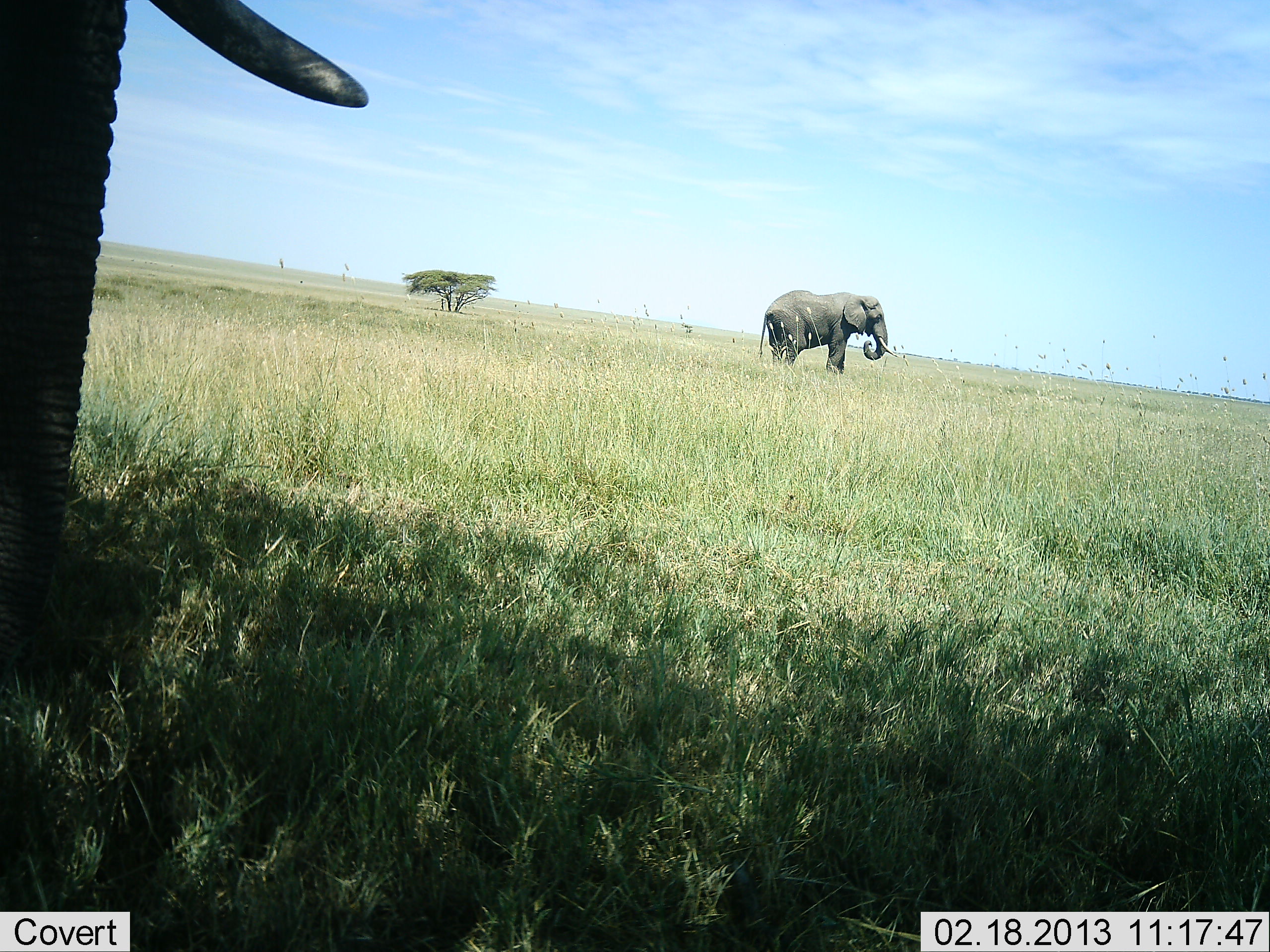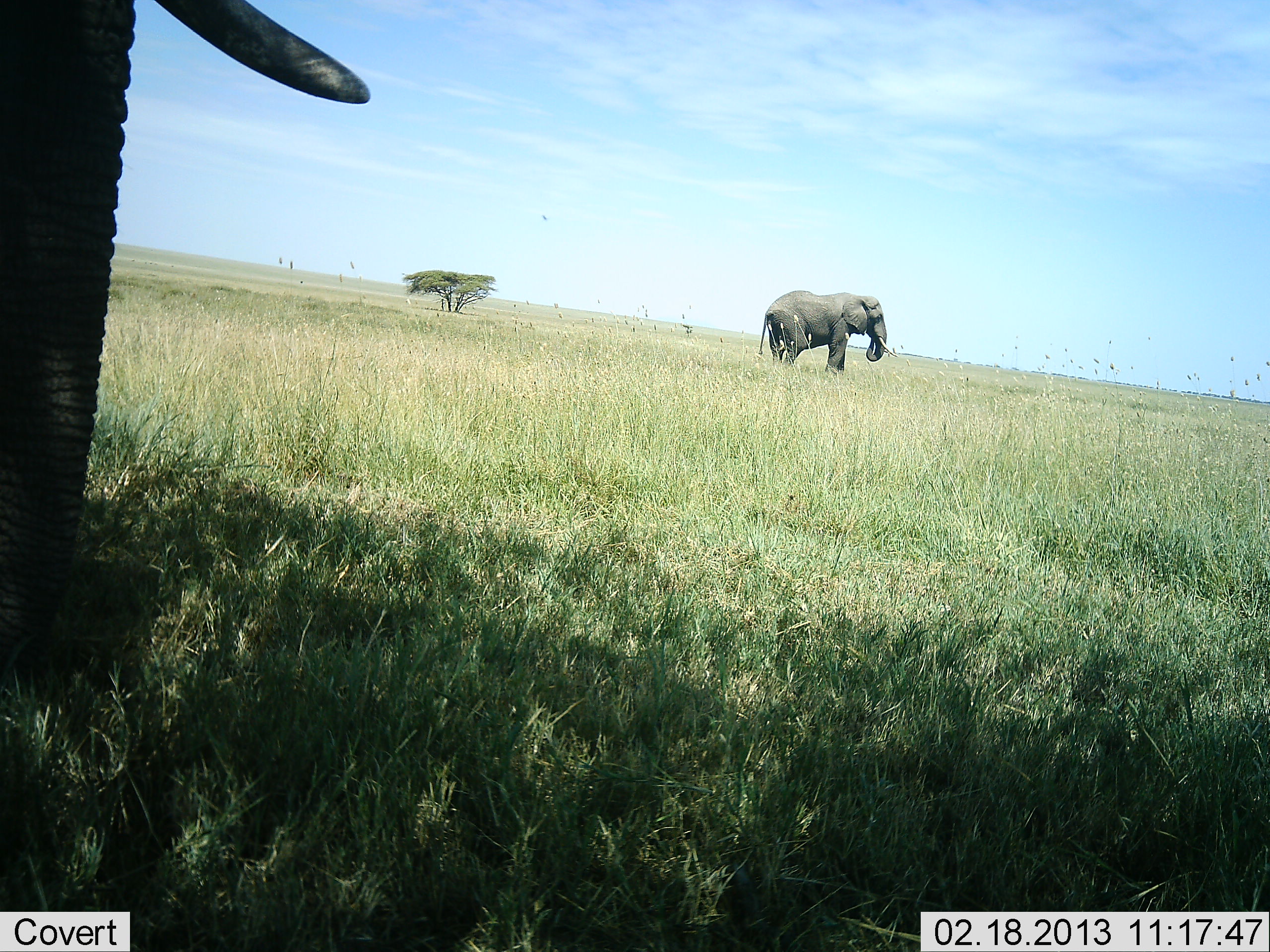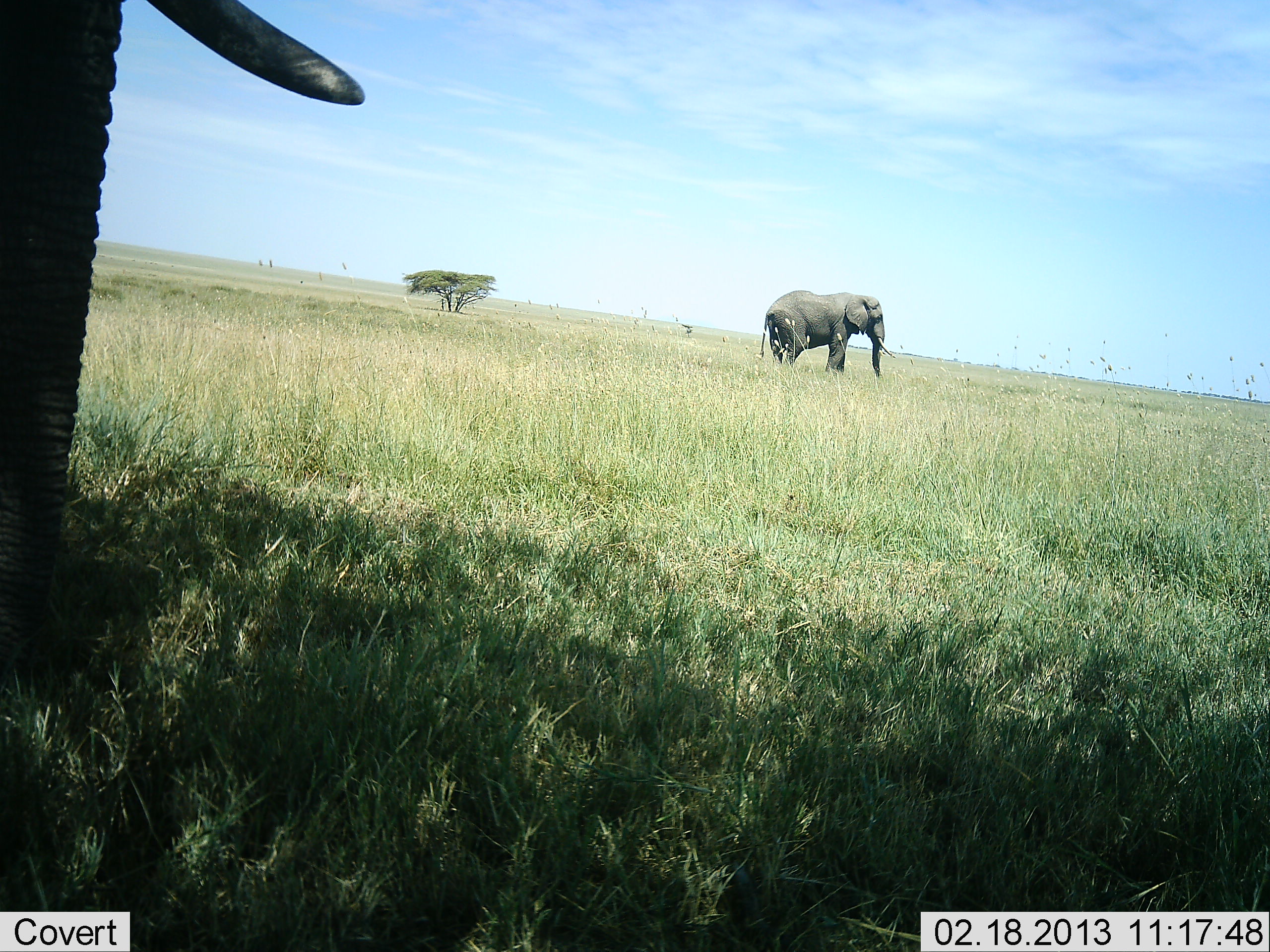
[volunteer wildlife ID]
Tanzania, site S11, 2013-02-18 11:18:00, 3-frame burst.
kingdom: Animalia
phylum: Chordata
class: Mammalia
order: Proboscidea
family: Elephantidae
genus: Loxodonta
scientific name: Loxodonta africana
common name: african bush elephant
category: elephant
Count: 2.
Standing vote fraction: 79%.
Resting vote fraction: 8%.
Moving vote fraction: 8%.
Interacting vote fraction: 0%.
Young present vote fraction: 0%.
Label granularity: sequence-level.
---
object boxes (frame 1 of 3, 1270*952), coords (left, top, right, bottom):
animal: (0, 1, 369, 708); (757, 290, 901, 379)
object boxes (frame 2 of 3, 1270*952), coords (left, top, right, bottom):
animal: (0, 1, 369, 708); (757, 290, 901, 379)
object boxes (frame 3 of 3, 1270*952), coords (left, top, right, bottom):
animal: (0, 1, 365, 708); (758, 290, 897, 379)